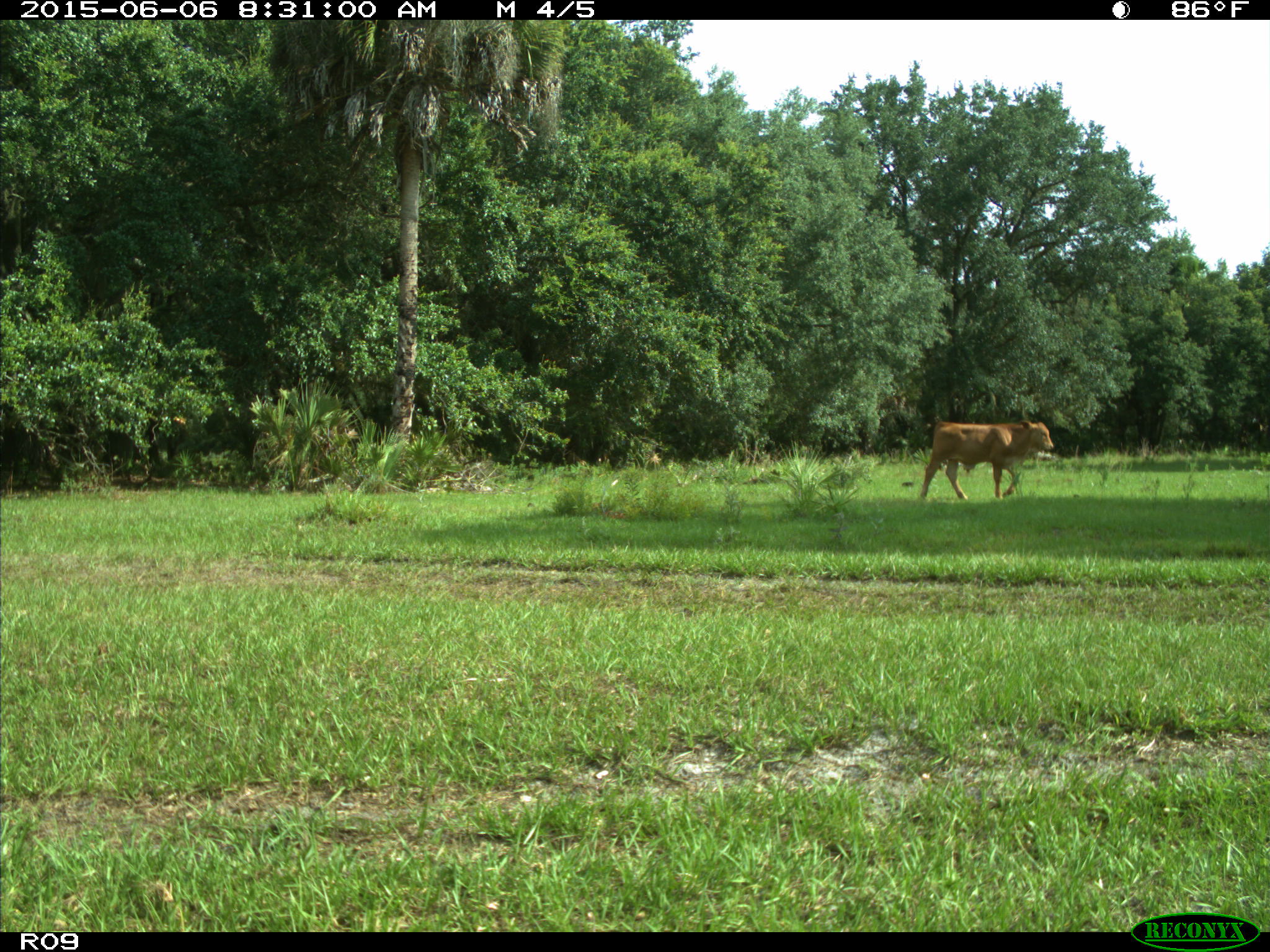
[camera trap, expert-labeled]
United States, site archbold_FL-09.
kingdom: Animalia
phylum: Chordata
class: Mammalia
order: Artiodactyla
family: Bovidae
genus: Bos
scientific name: Bos taurus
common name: domestic cow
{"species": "Bos taurus (domestic cow)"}